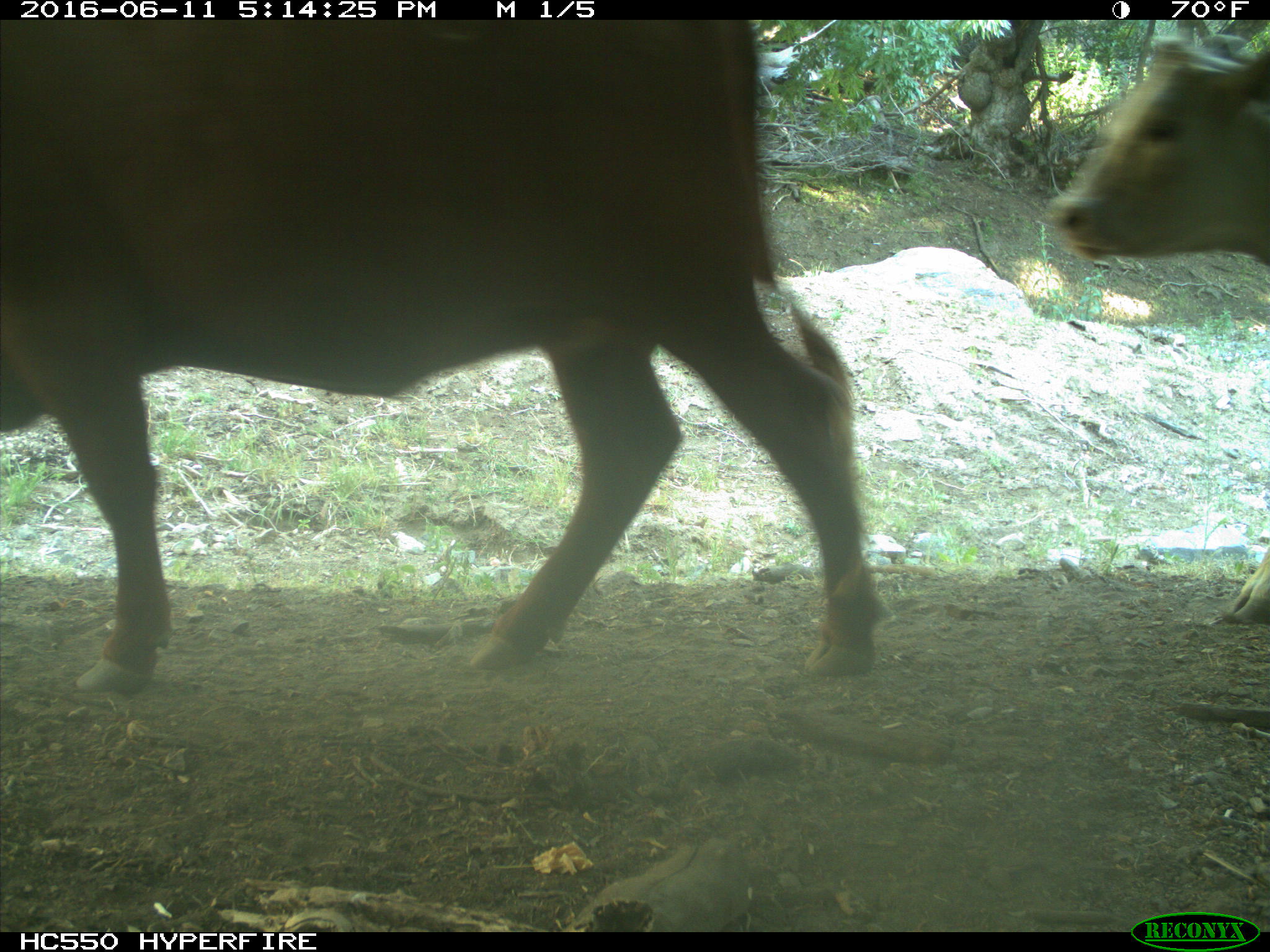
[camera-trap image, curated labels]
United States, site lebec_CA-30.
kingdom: Animalia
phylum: Chordata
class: Mammalia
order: Artiodactyla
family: Bovidae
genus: Bos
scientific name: Bos taurus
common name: domestic cow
Bos taurus (domestic cow).